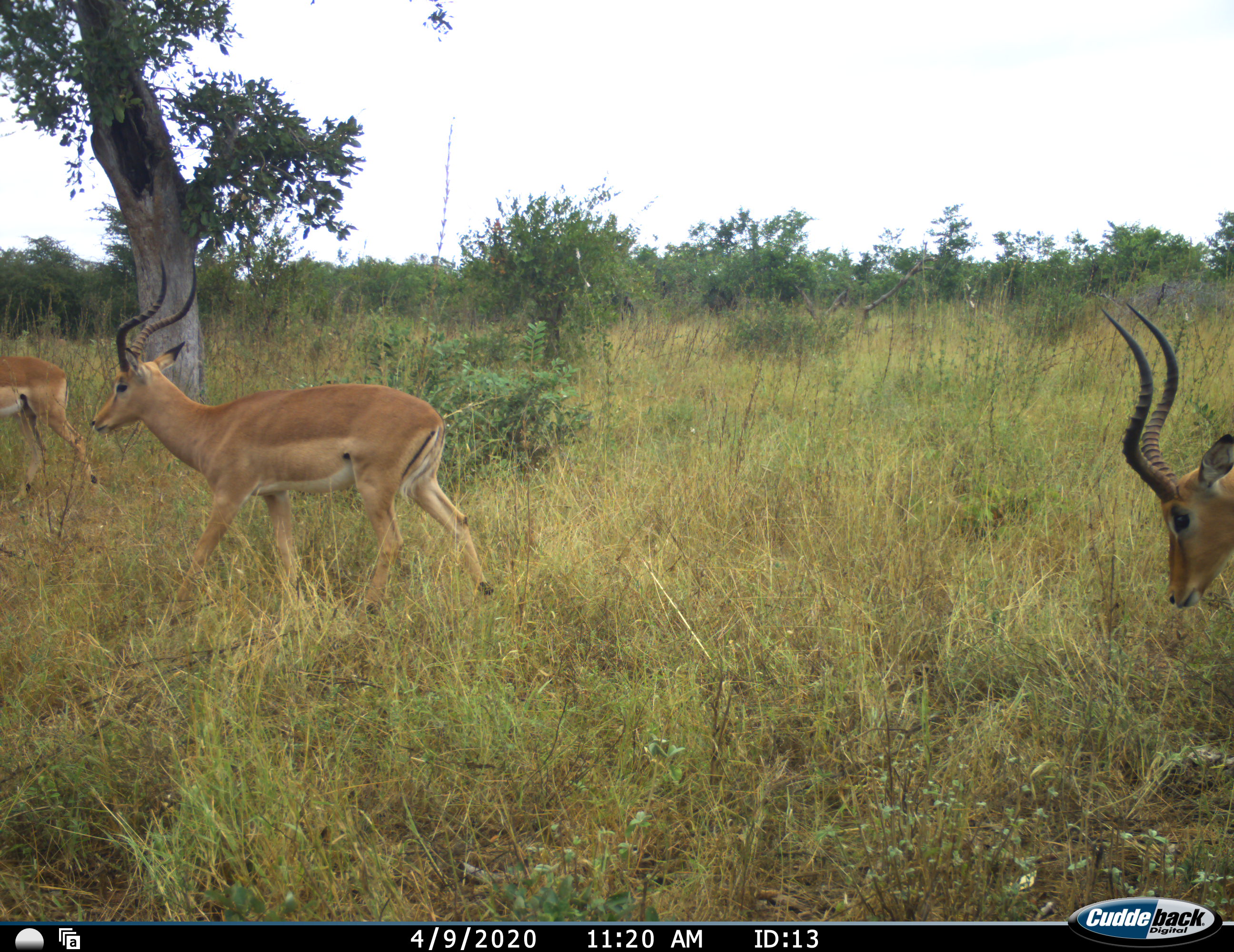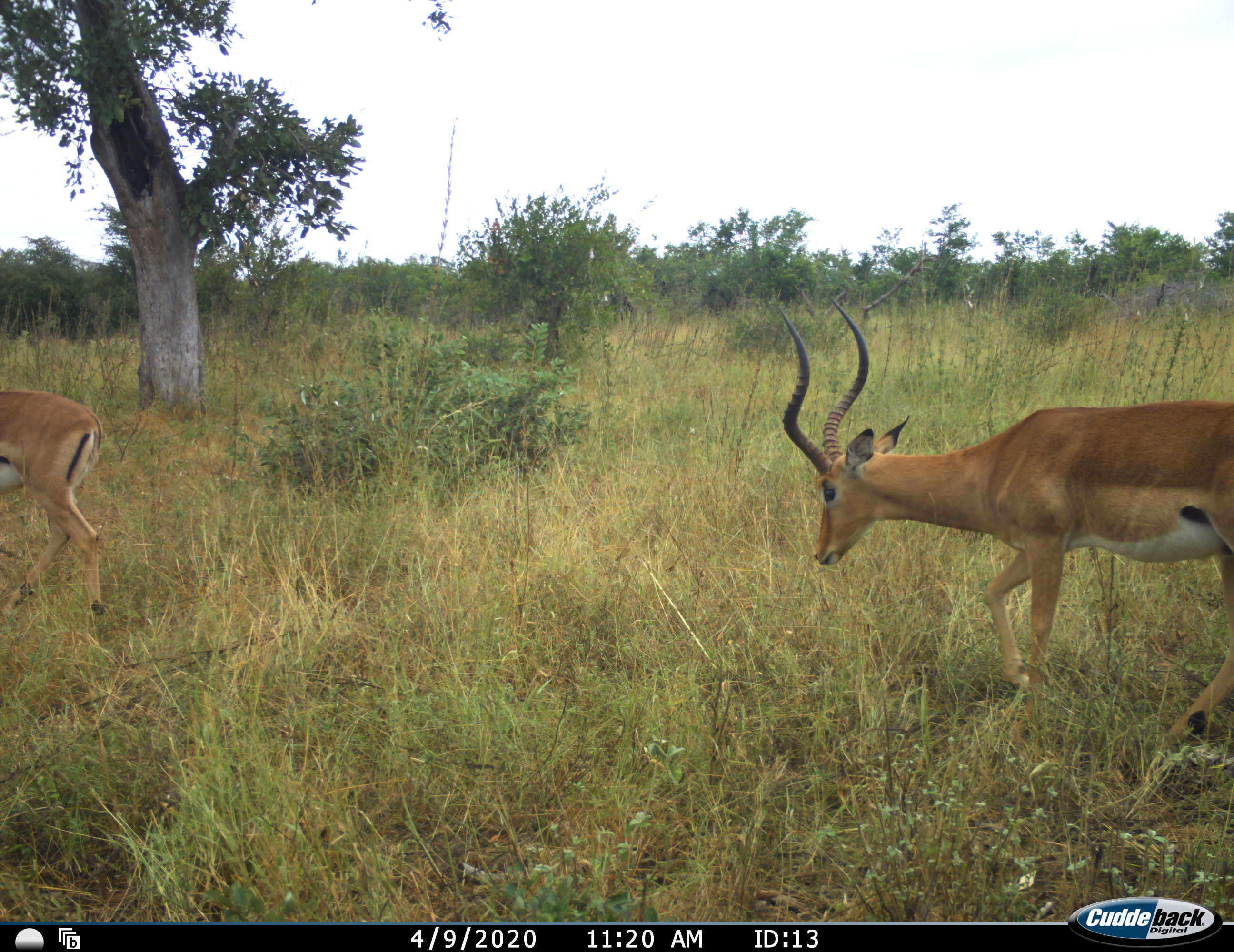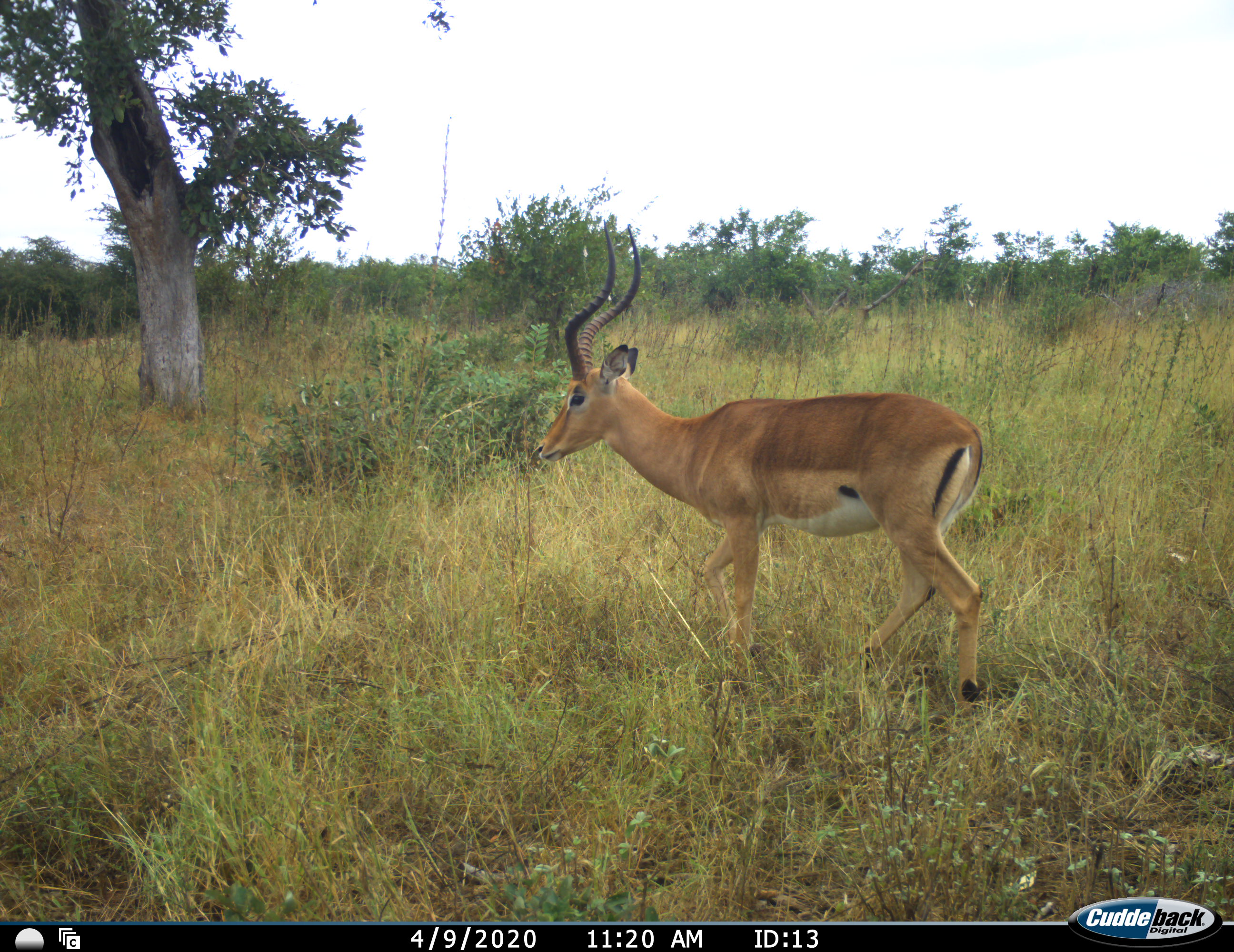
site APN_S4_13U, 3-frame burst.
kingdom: Animalia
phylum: Chordata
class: Mammalia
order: Artiodactyla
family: Bovidae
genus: Aepyceros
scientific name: Aepyceros melampus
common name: impala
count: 3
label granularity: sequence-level